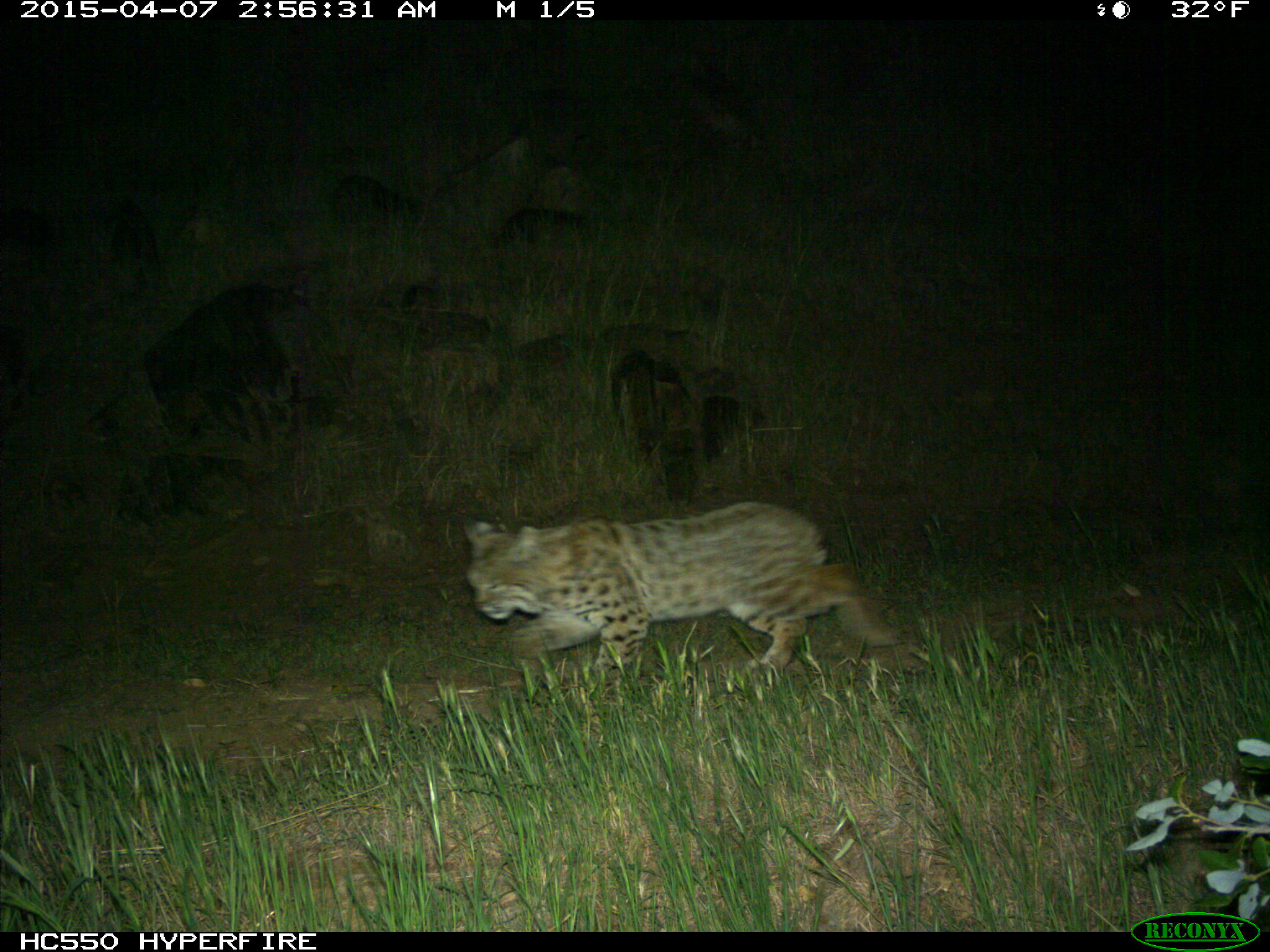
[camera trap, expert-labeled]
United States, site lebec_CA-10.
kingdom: Animalia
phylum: Chordata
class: Mammalia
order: Carnivora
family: Felidae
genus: Lynx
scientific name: Lynx rufus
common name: bobcat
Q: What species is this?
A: Lynx rufus (bobcat).